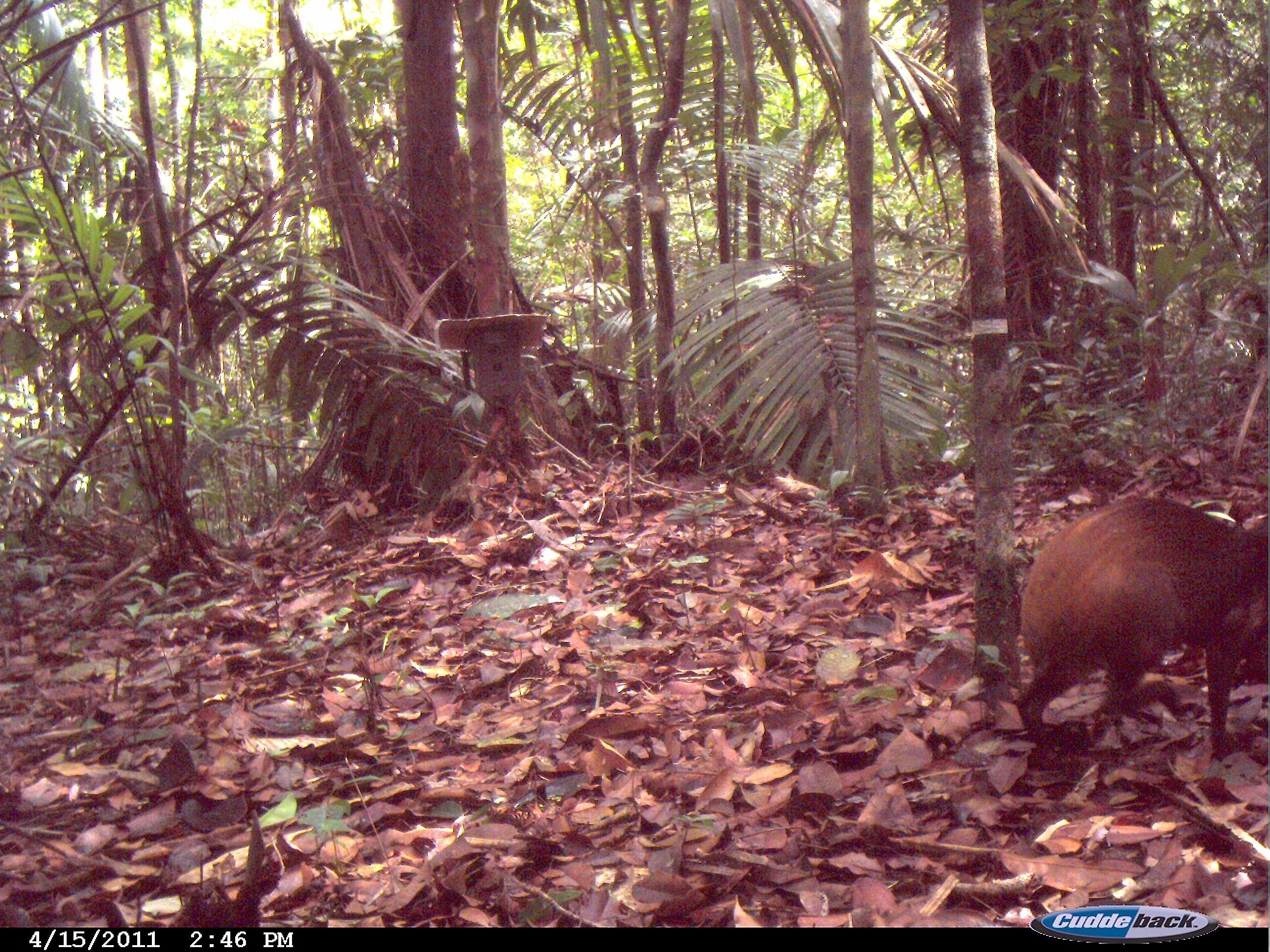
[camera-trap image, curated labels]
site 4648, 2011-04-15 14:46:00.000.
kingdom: Animalia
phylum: Chordata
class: Mammalia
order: Rodentia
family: Dasyproctidae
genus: Dasyprocta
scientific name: Dasyprocta leporina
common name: red-rumped agouti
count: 1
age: adult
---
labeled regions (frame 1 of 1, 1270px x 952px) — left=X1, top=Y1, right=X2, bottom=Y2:
dasyprocta leporina: left=1010, top=491, right=1266, bottom=767